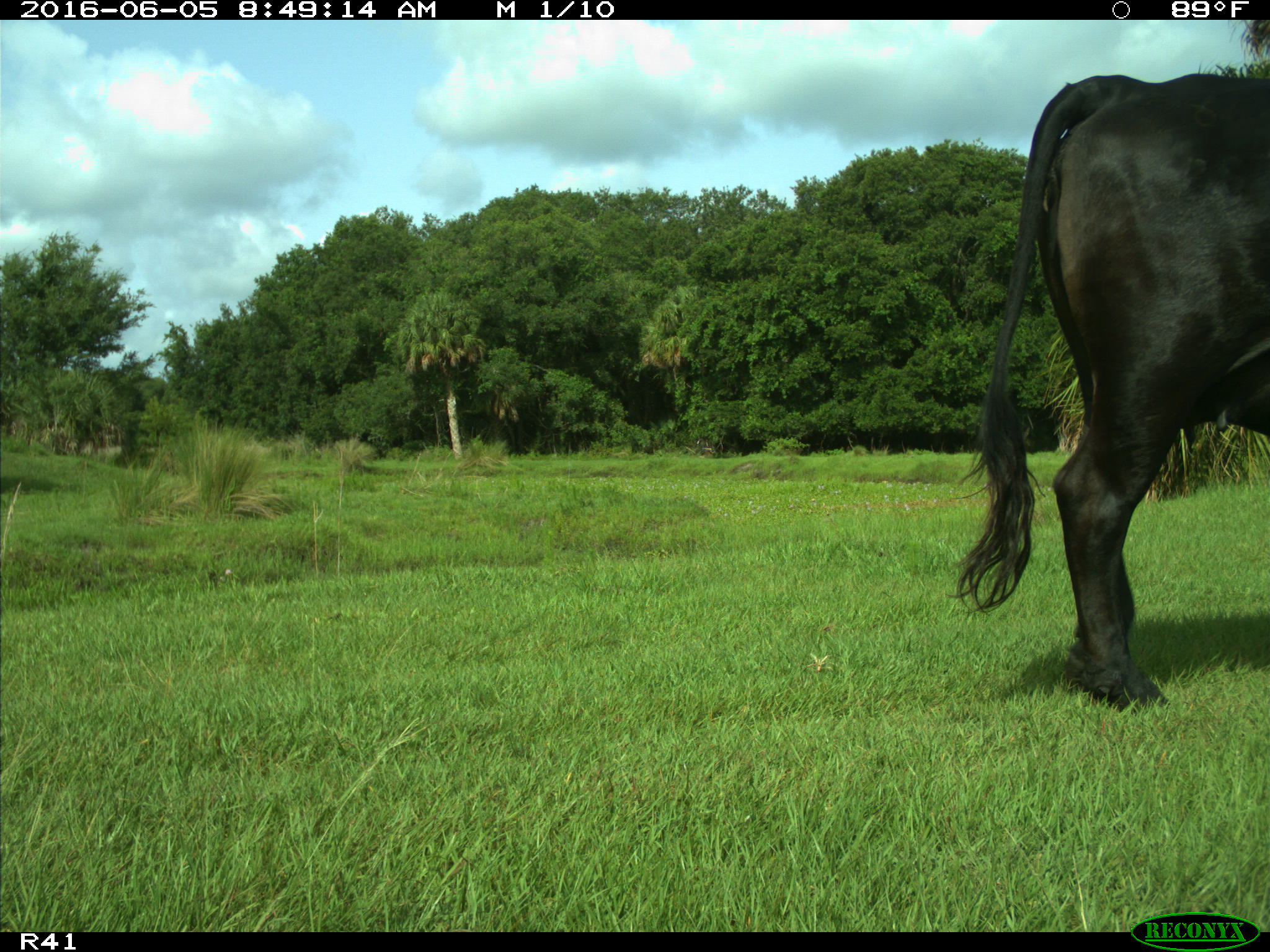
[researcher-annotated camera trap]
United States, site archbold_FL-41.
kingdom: Animalia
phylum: Chordata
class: Mammalia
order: Artiodactyla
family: Bovidae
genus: Bos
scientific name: Bos taurus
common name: domestic cow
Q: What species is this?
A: Bos taurus (domestic cow).